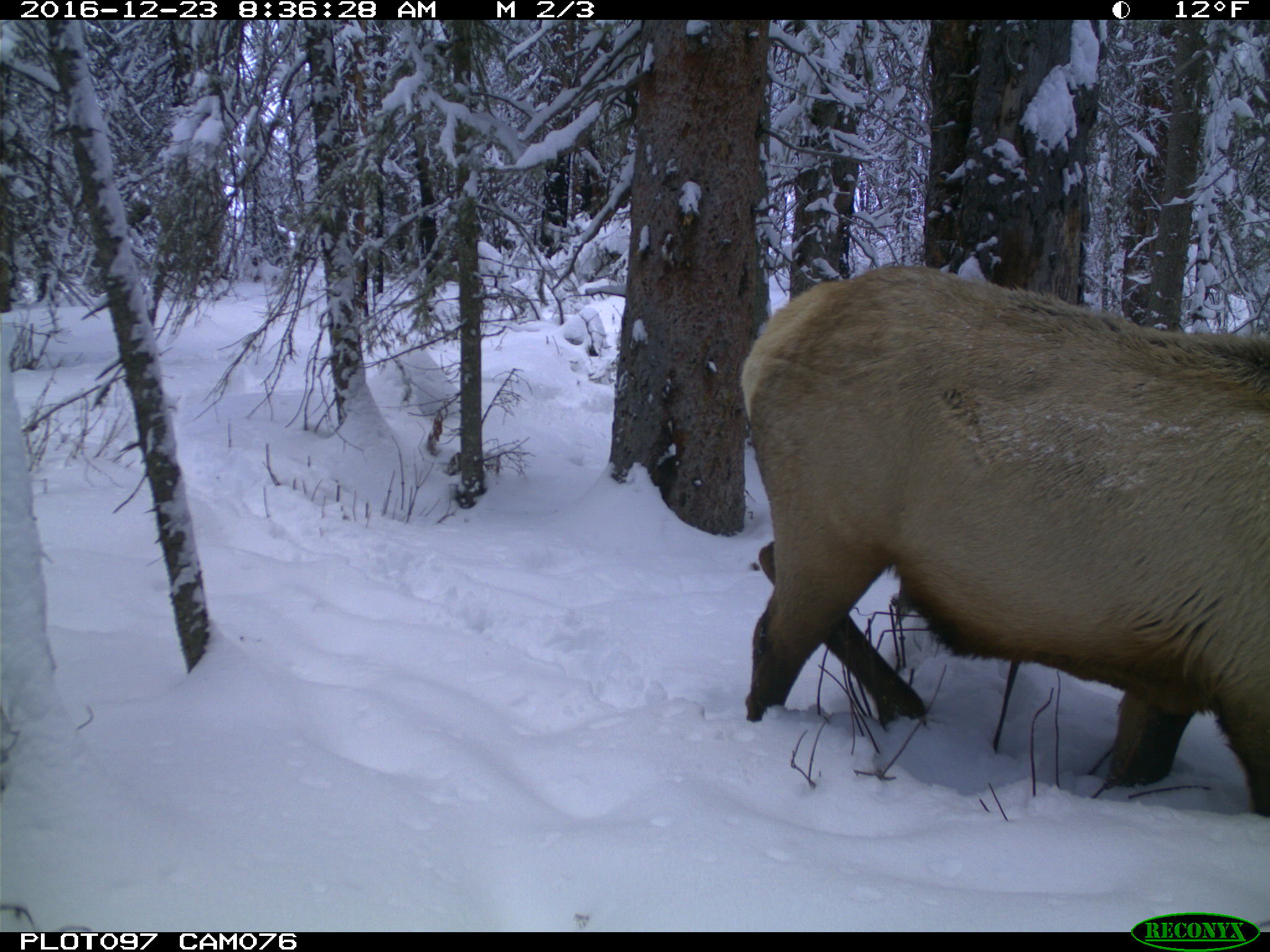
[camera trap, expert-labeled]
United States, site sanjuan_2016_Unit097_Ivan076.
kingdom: Animalia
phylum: Chordata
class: Mammalia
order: Artiodactyla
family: Cervidae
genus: Cervus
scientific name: Cervus elaphus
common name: red deer